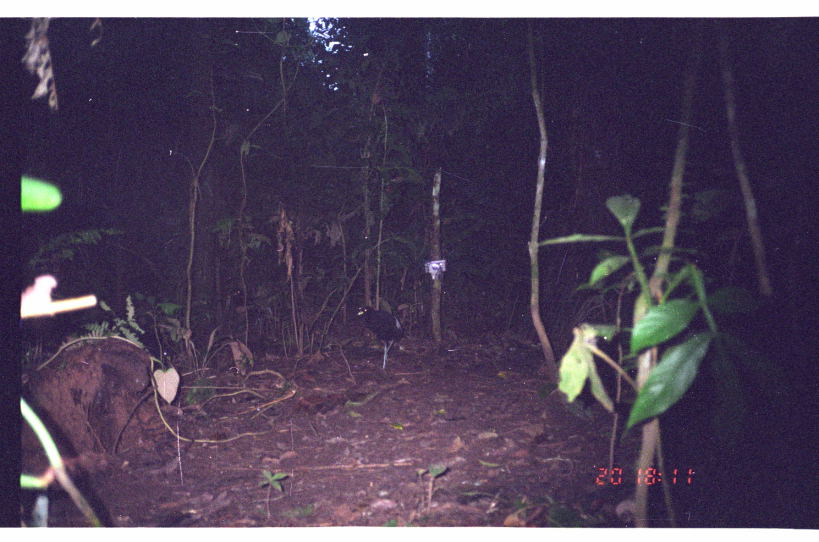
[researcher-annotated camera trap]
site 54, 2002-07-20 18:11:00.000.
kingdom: Animalia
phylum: Chordata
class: Aves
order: Gruiformes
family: Psophiidae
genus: Psophia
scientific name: Psophia leucoptera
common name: pale-winged trumpeter